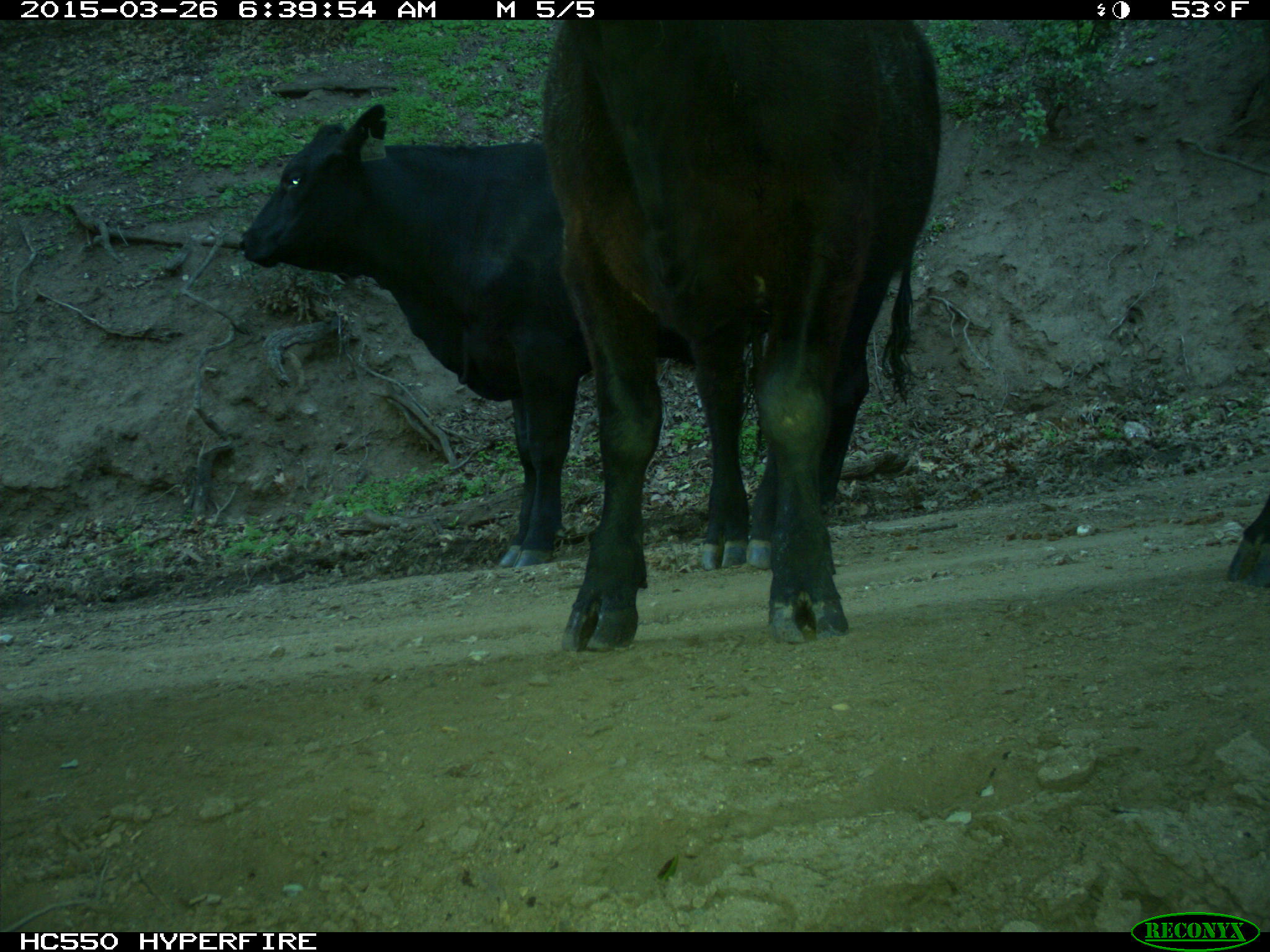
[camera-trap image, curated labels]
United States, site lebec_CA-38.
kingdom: Animalia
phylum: Chordata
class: Mammalia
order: Artiodactyla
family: Bovidae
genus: Bos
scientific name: Bos taurus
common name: domestic cow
Bos taurus (domestic cow).